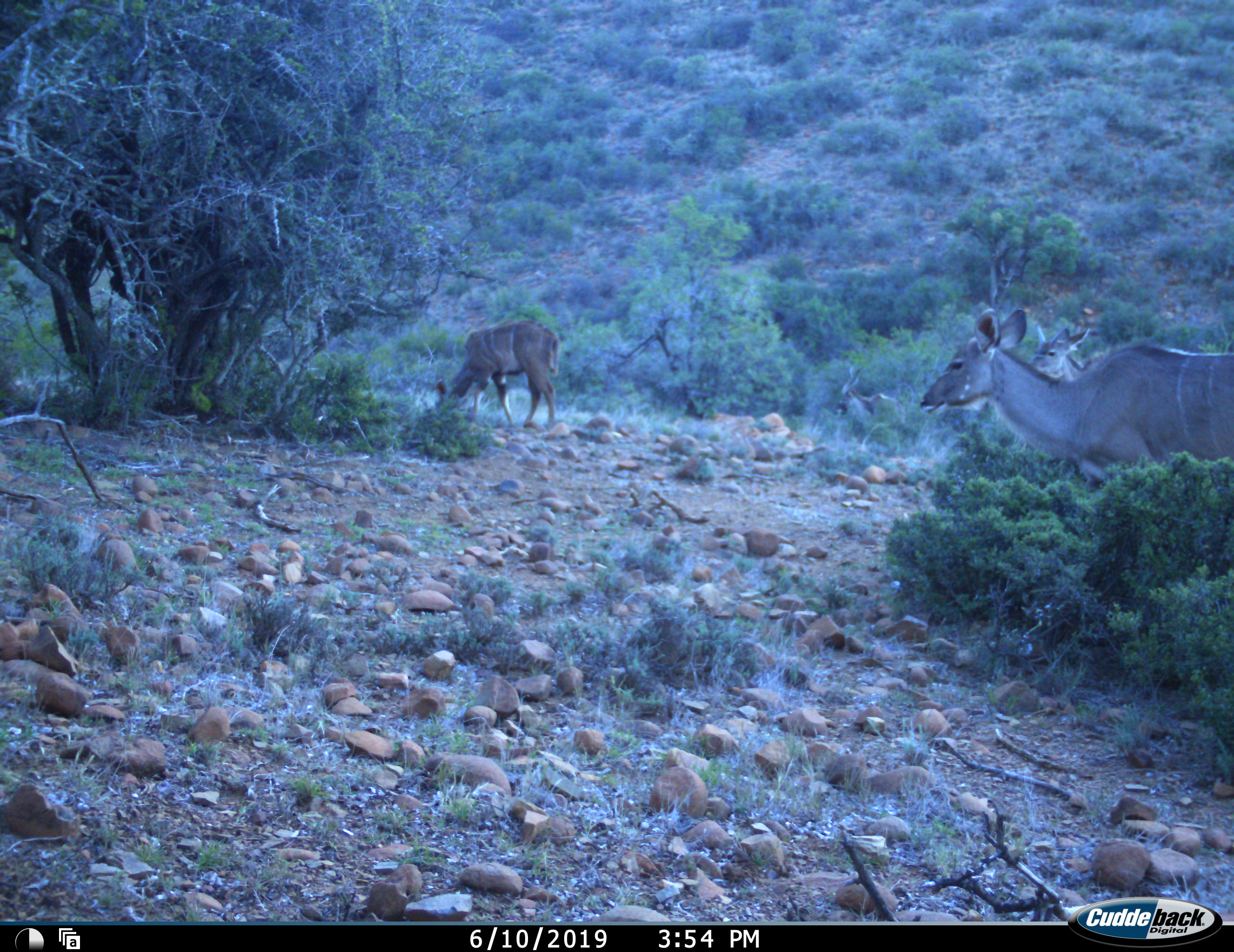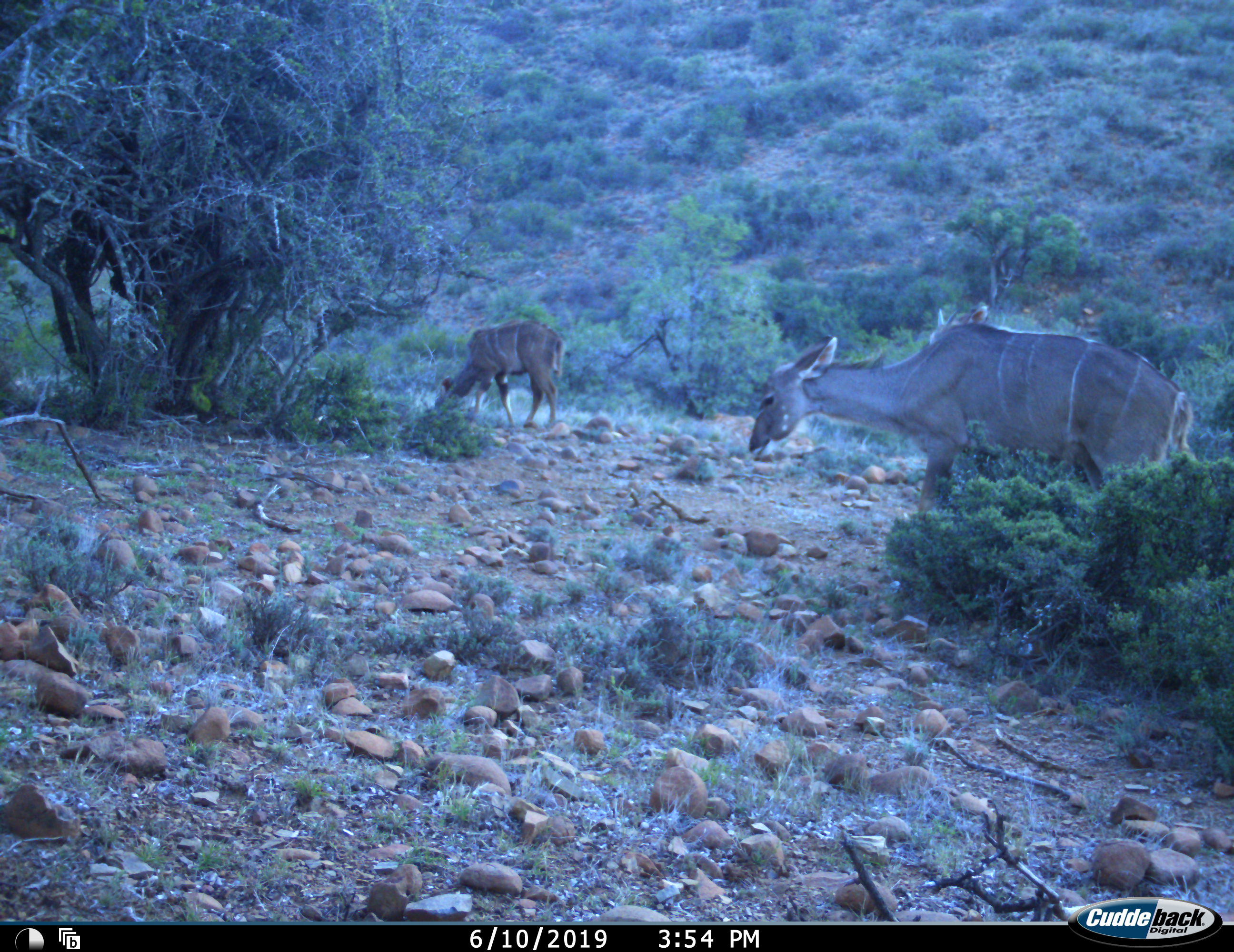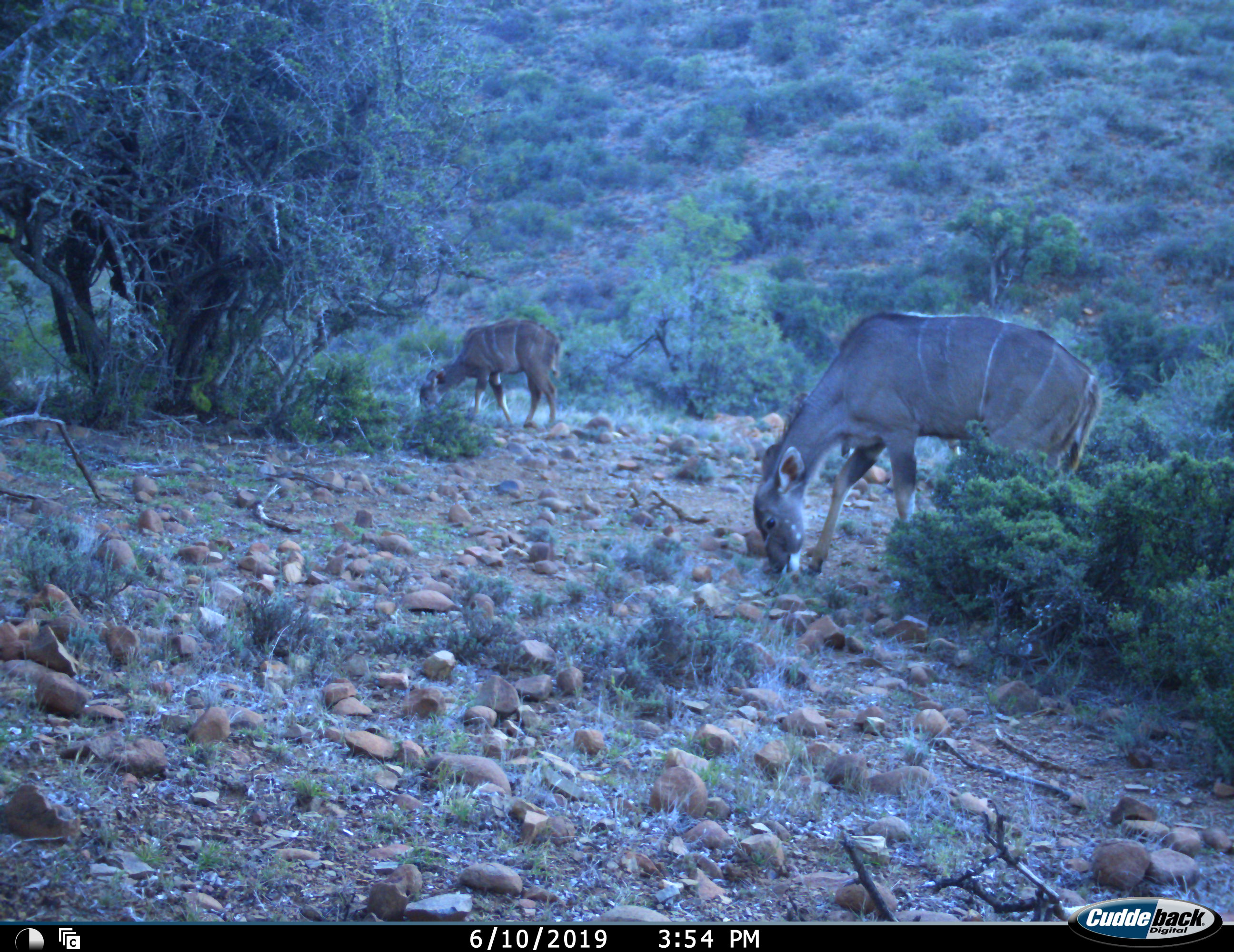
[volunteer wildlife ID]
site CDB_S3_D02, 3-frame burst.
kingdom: Animalia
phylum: Chordata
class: Mammalia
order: Artiodactyla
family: Bovidae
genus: Tragelaphus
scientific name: Tragelaphus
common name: kudu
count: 2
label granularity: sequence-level